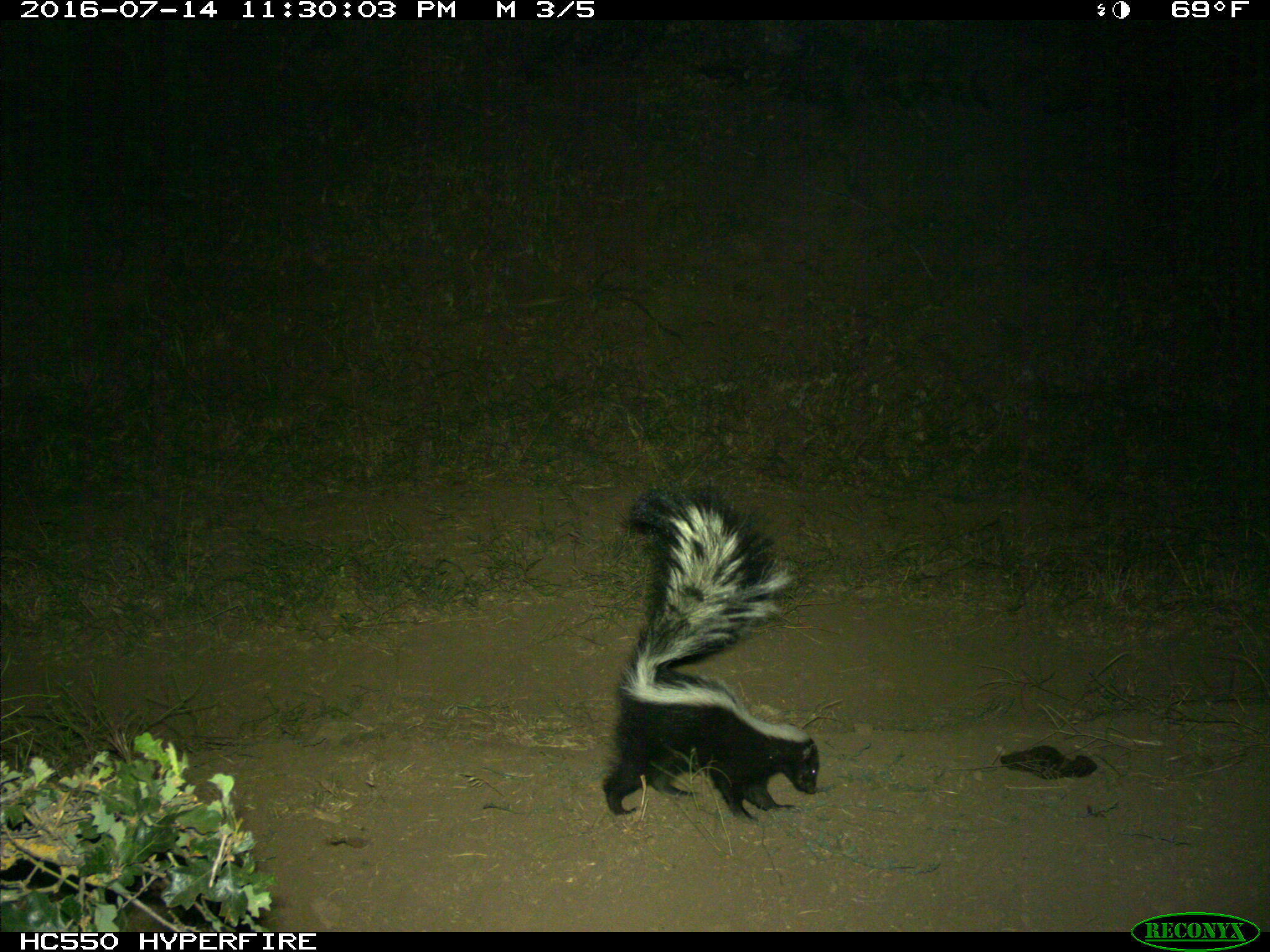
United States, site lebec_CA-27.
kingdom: Animalia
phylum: Chordata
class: Mammalia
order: Carnivora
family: Mephitidae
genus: Mephitis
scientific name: Mephitis mephitis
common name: striped skunk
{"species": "Mephitis mephitis (striped skunk)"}